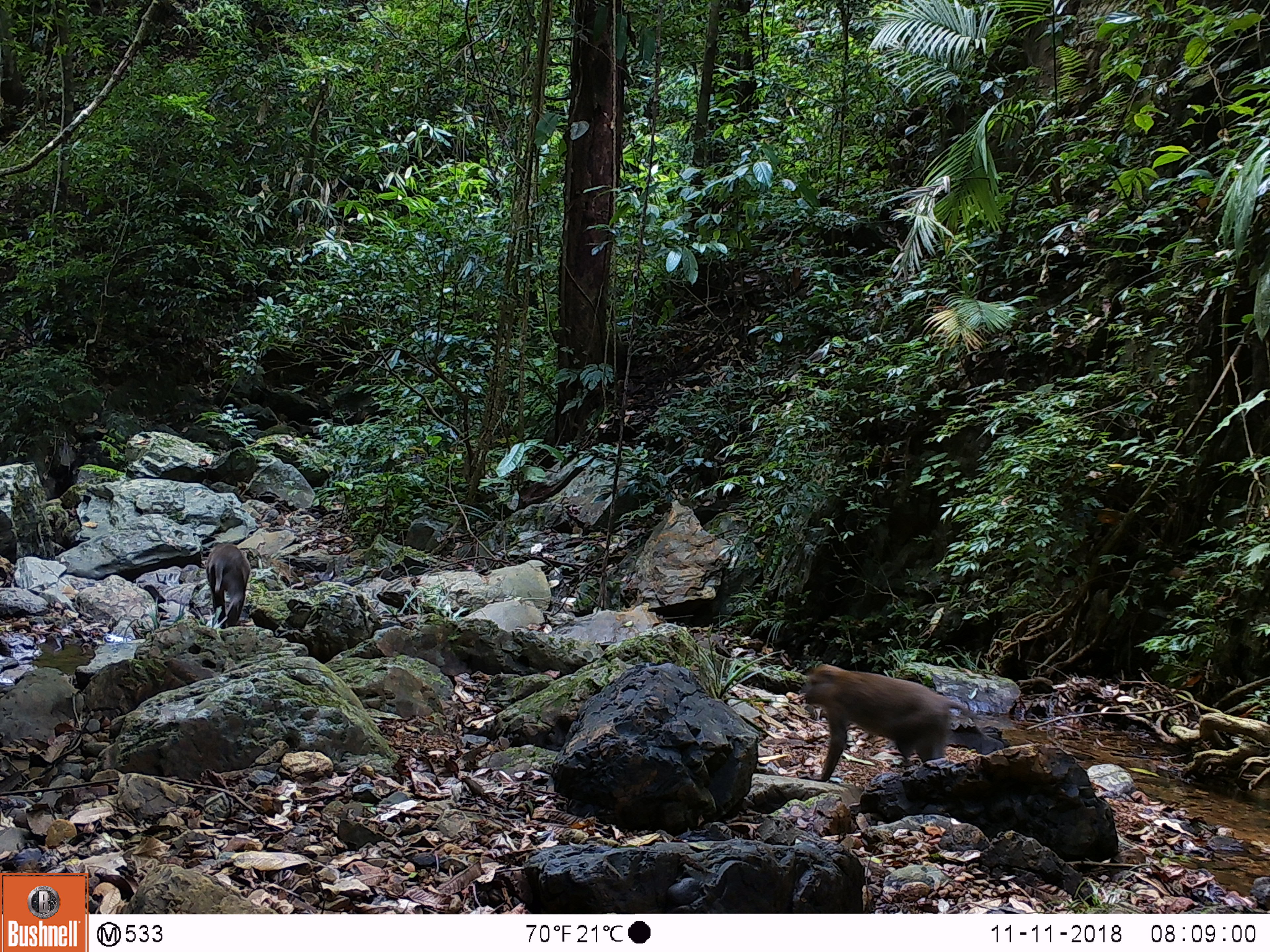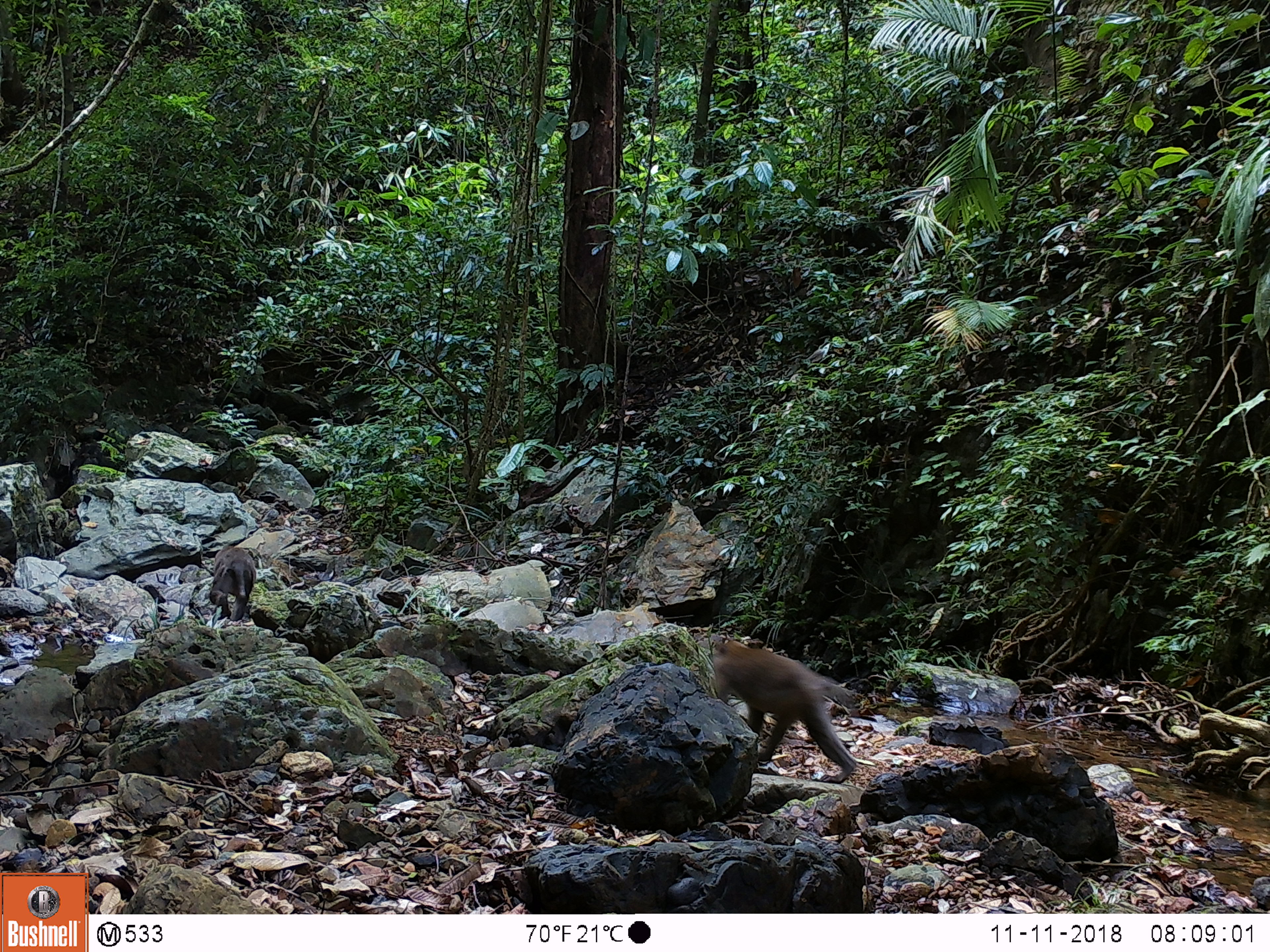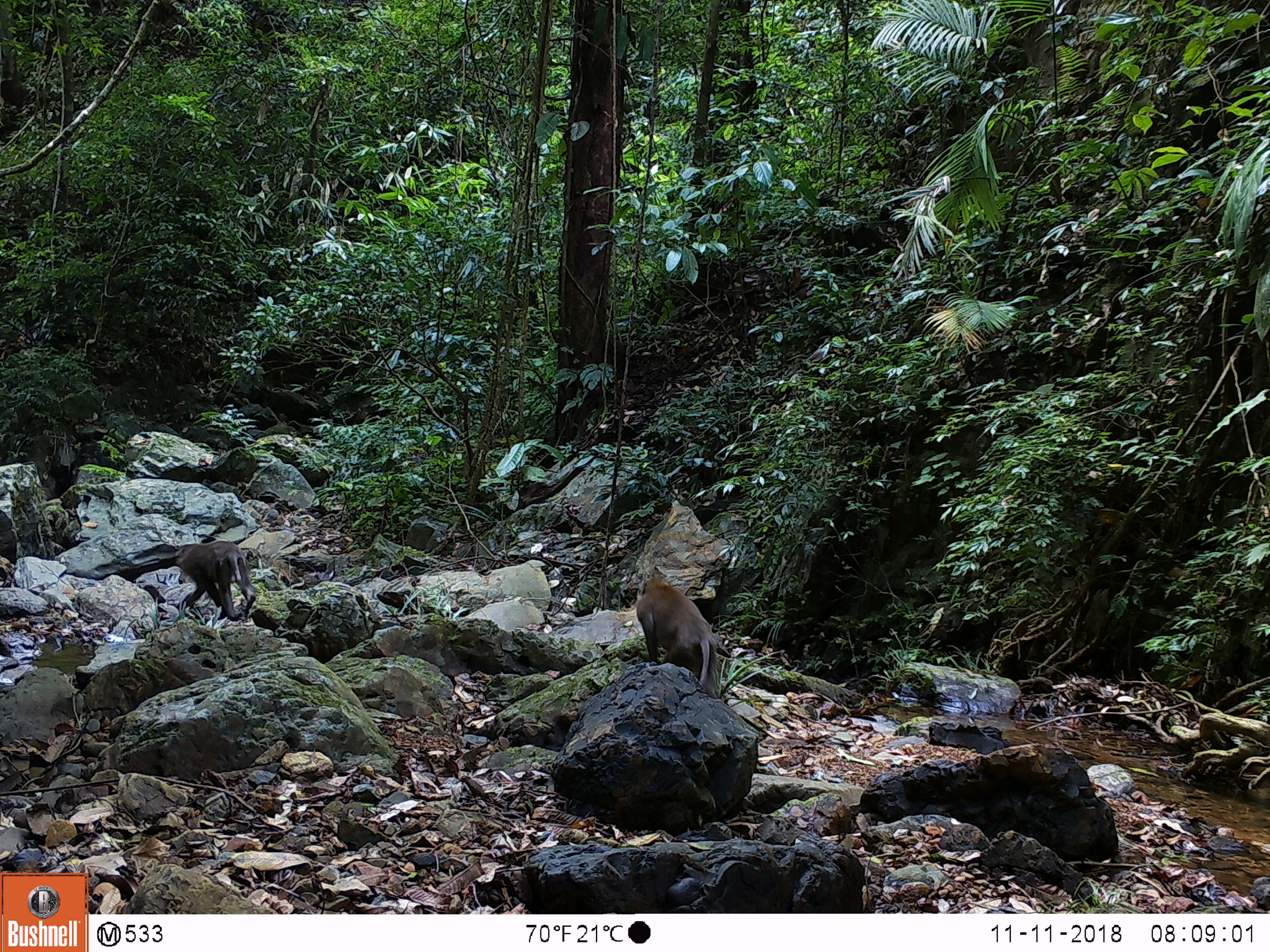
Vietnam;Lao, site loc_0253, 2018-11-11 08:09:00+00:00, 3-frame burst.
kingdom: Animalia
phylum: Chordata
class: Mammalia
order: Primates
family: Cercopithecidae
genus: Macaca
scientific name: Macaca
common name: macaques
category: assam or rhesus macaque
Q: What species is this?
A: Assam or rhesus macaque (macaques) (Macaca).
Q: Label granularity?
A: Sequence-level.